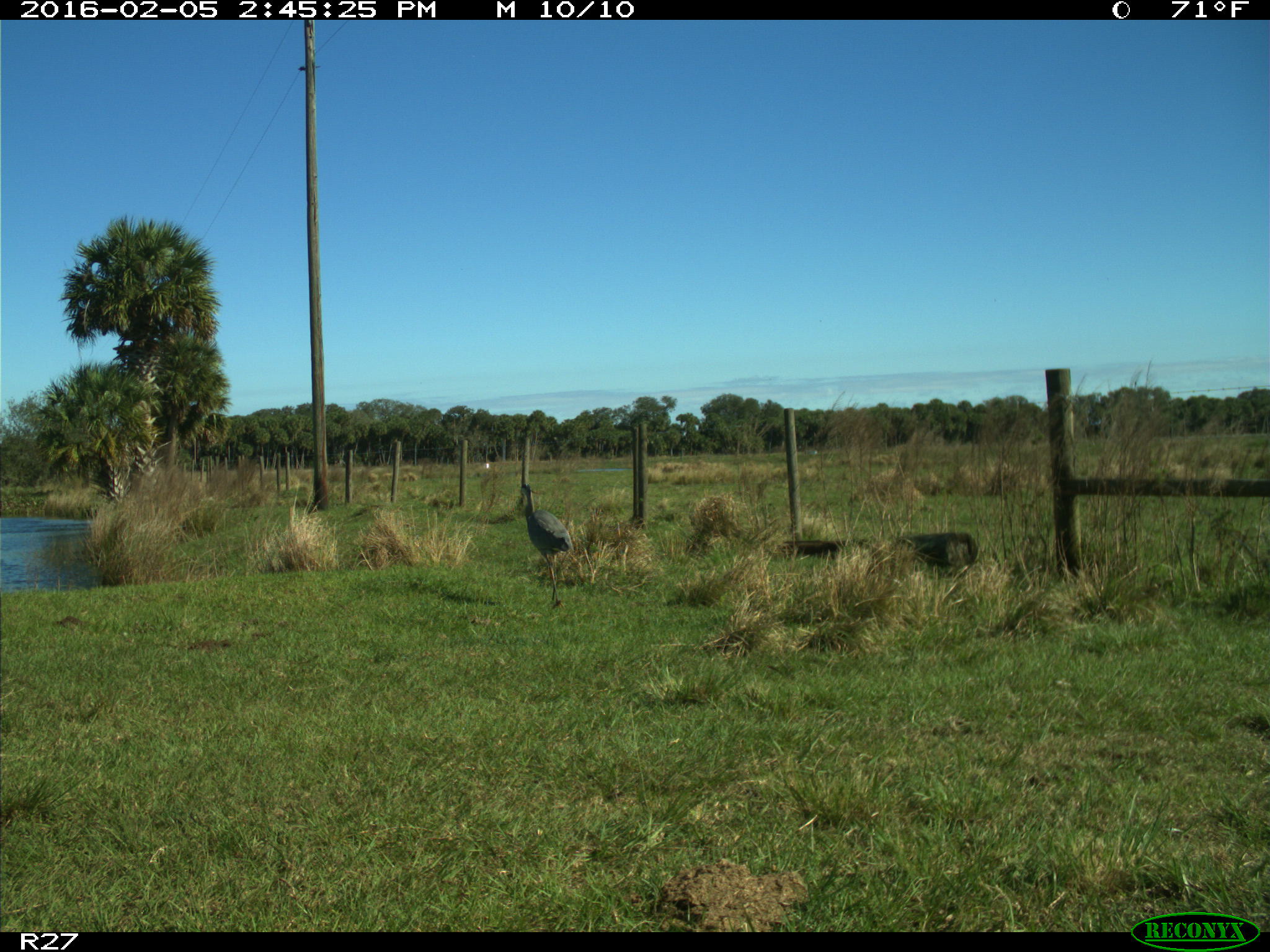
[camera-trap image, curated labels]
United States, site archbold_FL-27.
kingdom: Animalia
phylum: Chordata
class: Aves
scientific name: Aves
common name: birds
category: unidentified bird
Unidentified bird (birds) (Aves).